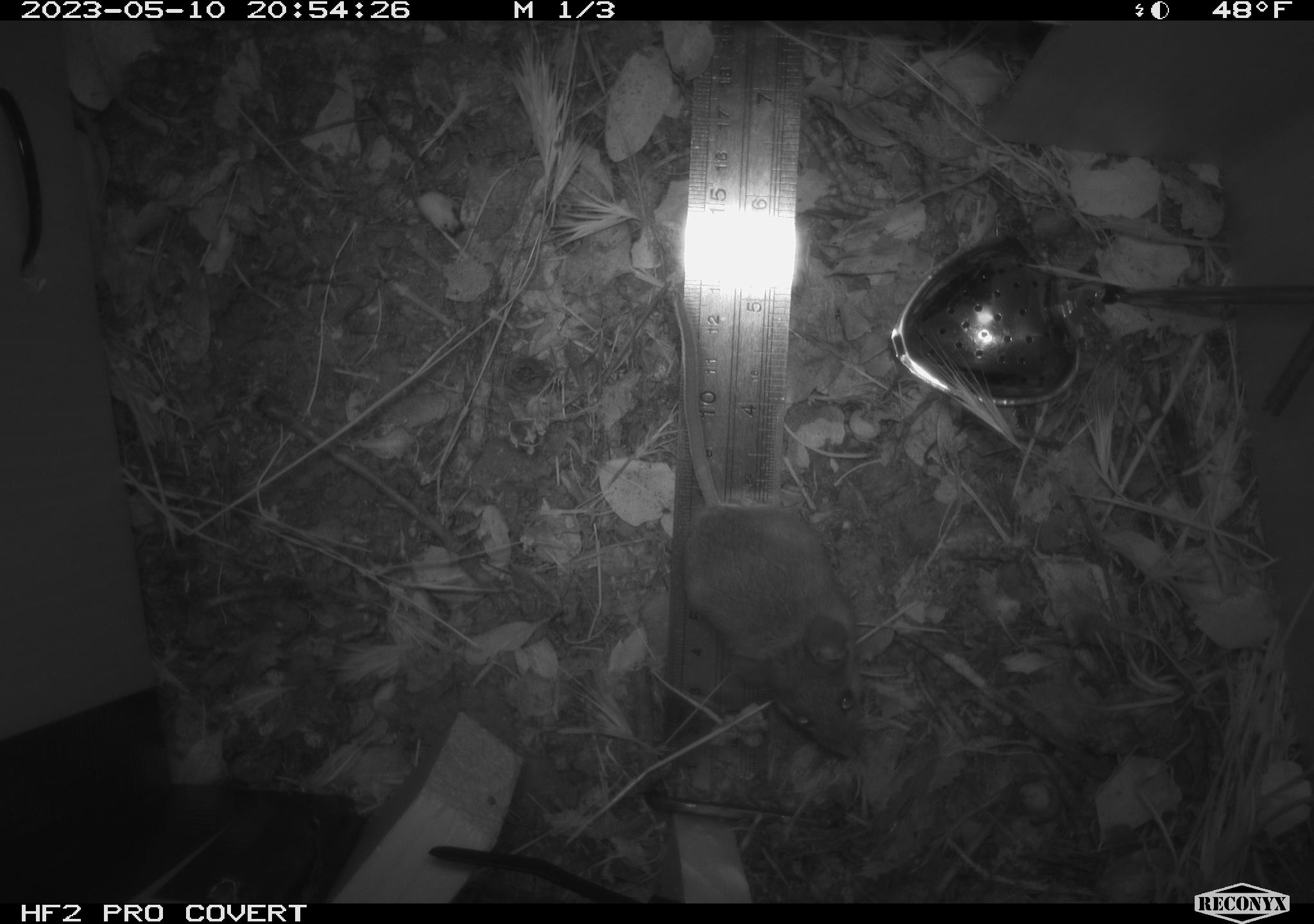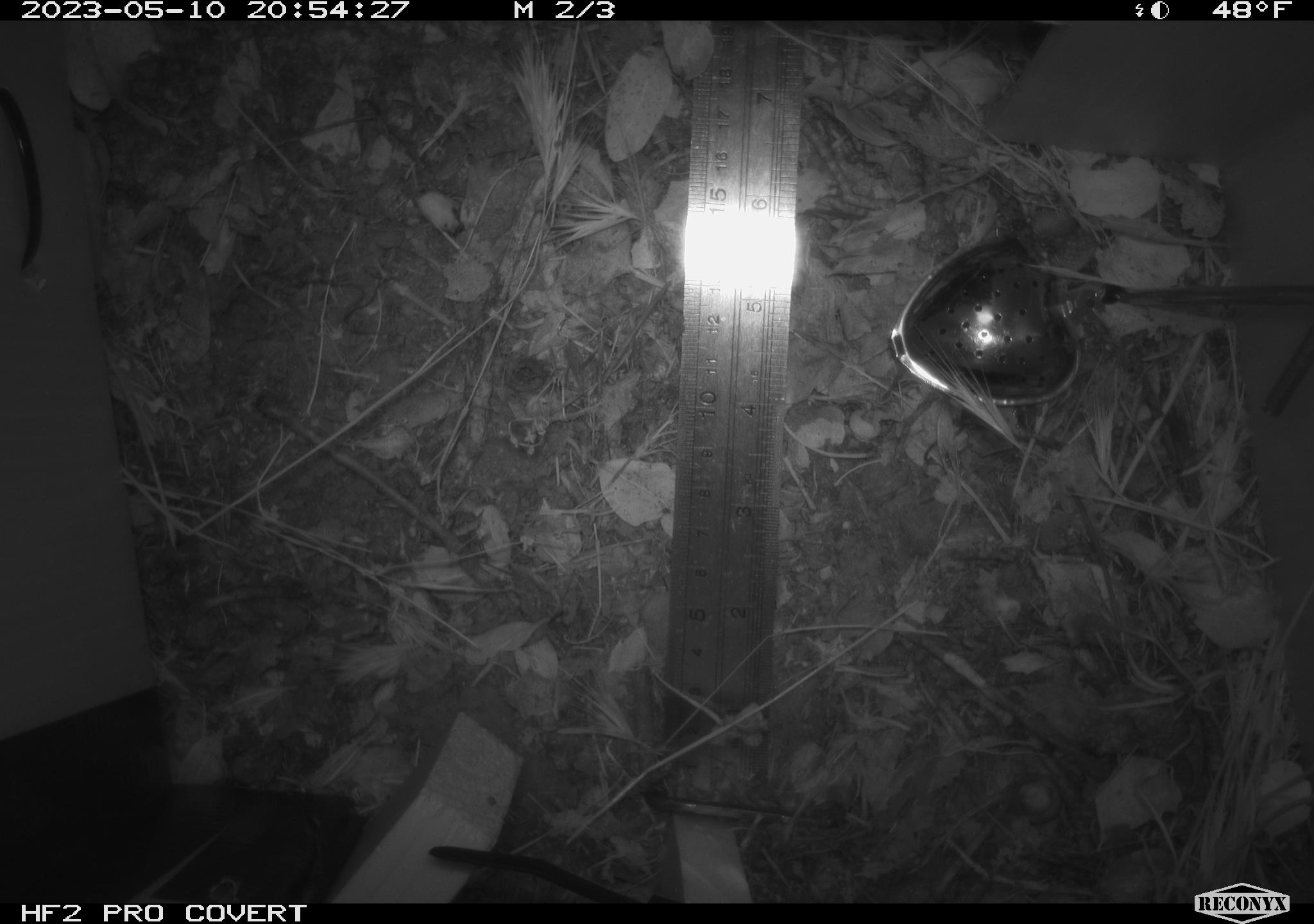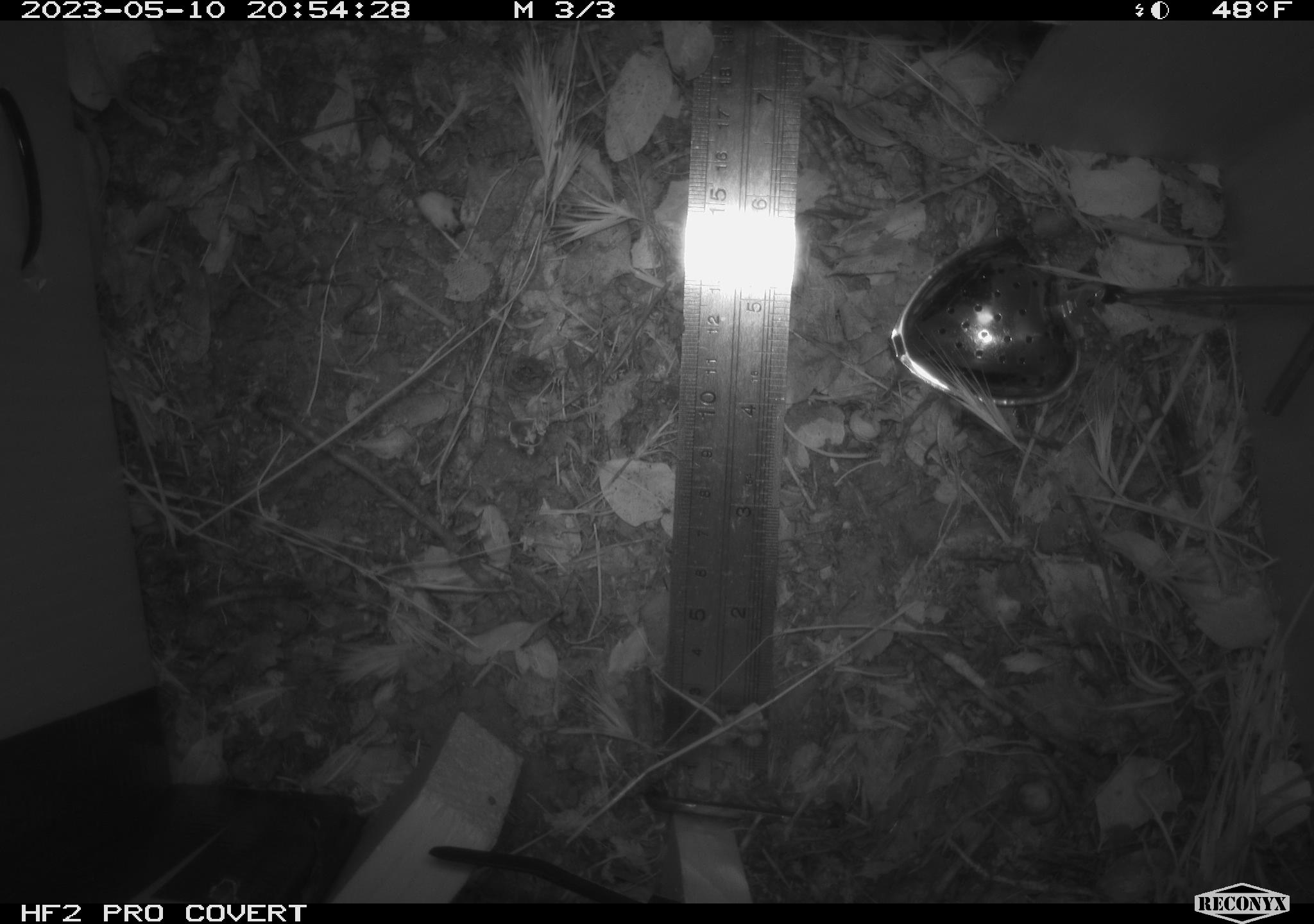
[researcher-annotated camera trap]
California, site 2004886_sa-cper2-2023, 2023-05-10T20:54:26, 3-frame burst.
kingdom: Animalia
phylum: Chordata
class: Mammalia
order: Rodentia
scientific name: Rodentia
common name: mouse species